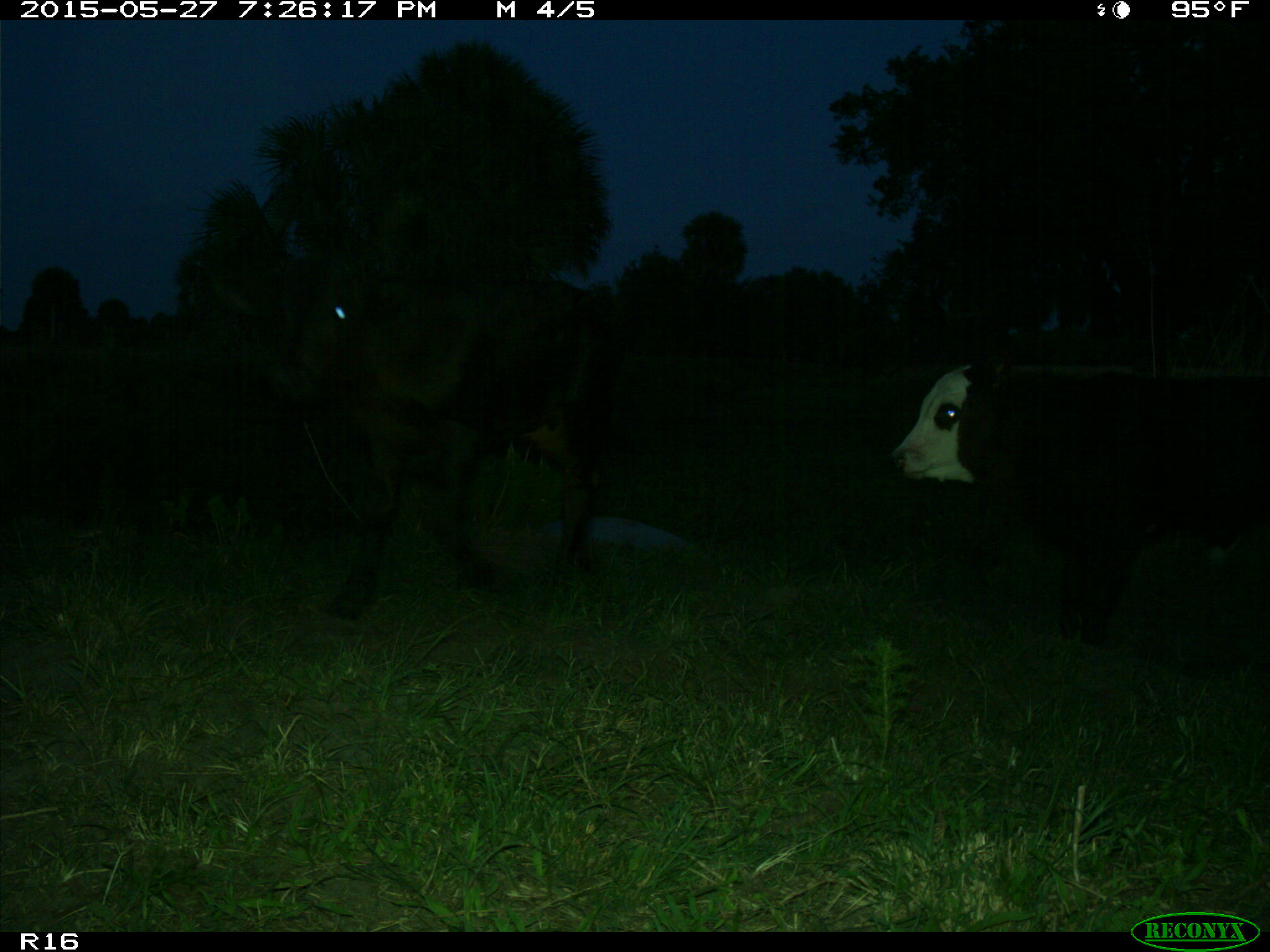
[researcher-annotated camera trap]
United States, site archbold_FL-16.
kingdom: Animalia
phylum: Chordata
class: Mammalia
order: Artiodactyla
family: Bovidae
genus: Bos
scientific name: Bos taurus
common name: domestic cow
Bos taurus (domestic cow).